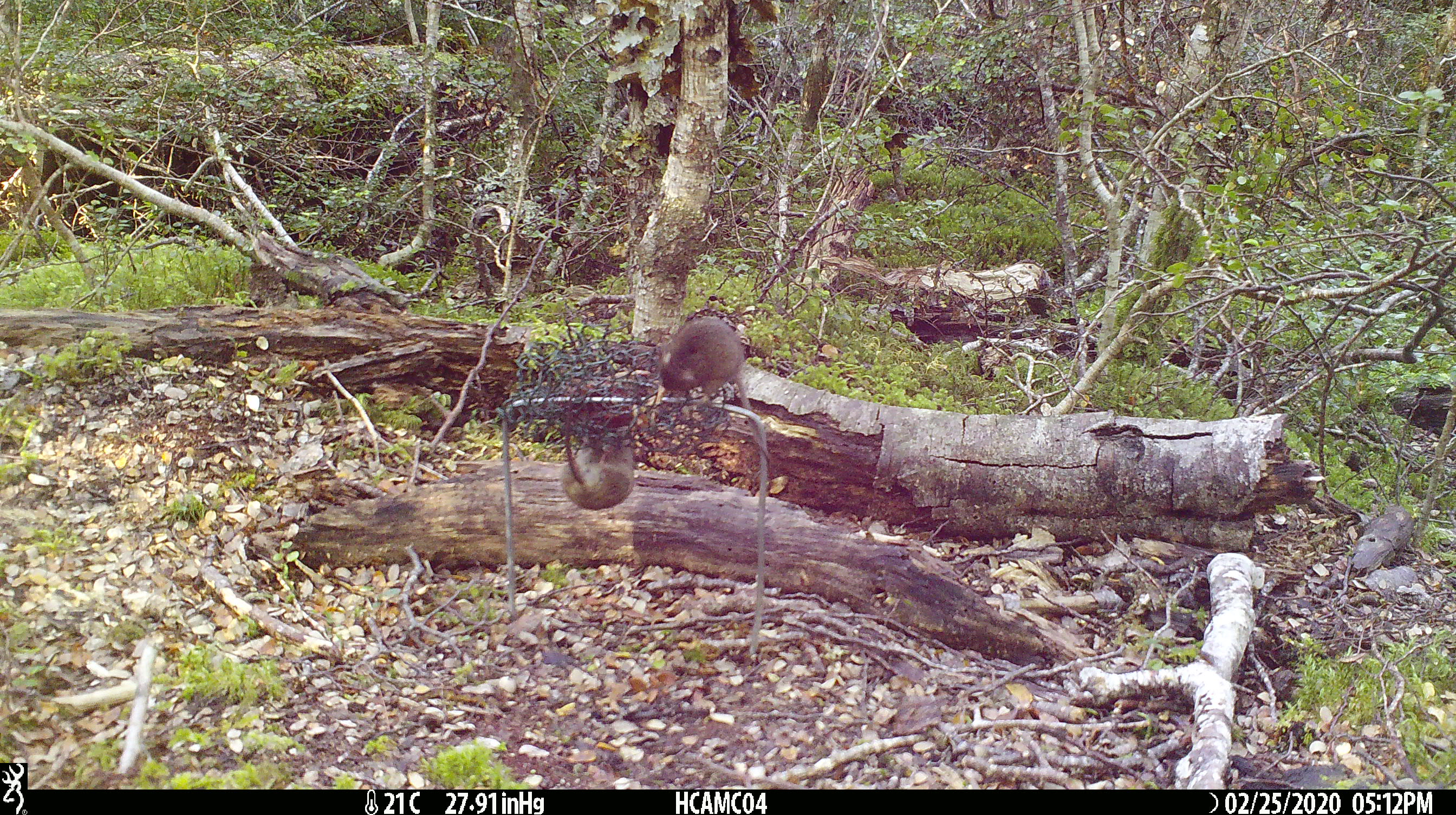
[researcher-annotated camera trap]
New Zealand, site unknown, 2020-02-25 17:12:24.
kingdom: Animalia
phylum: Chordata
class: Mammalia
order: Rodentia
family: Muridae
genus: Mus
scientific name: Mus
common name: mouse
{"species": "mouse (Mus)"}